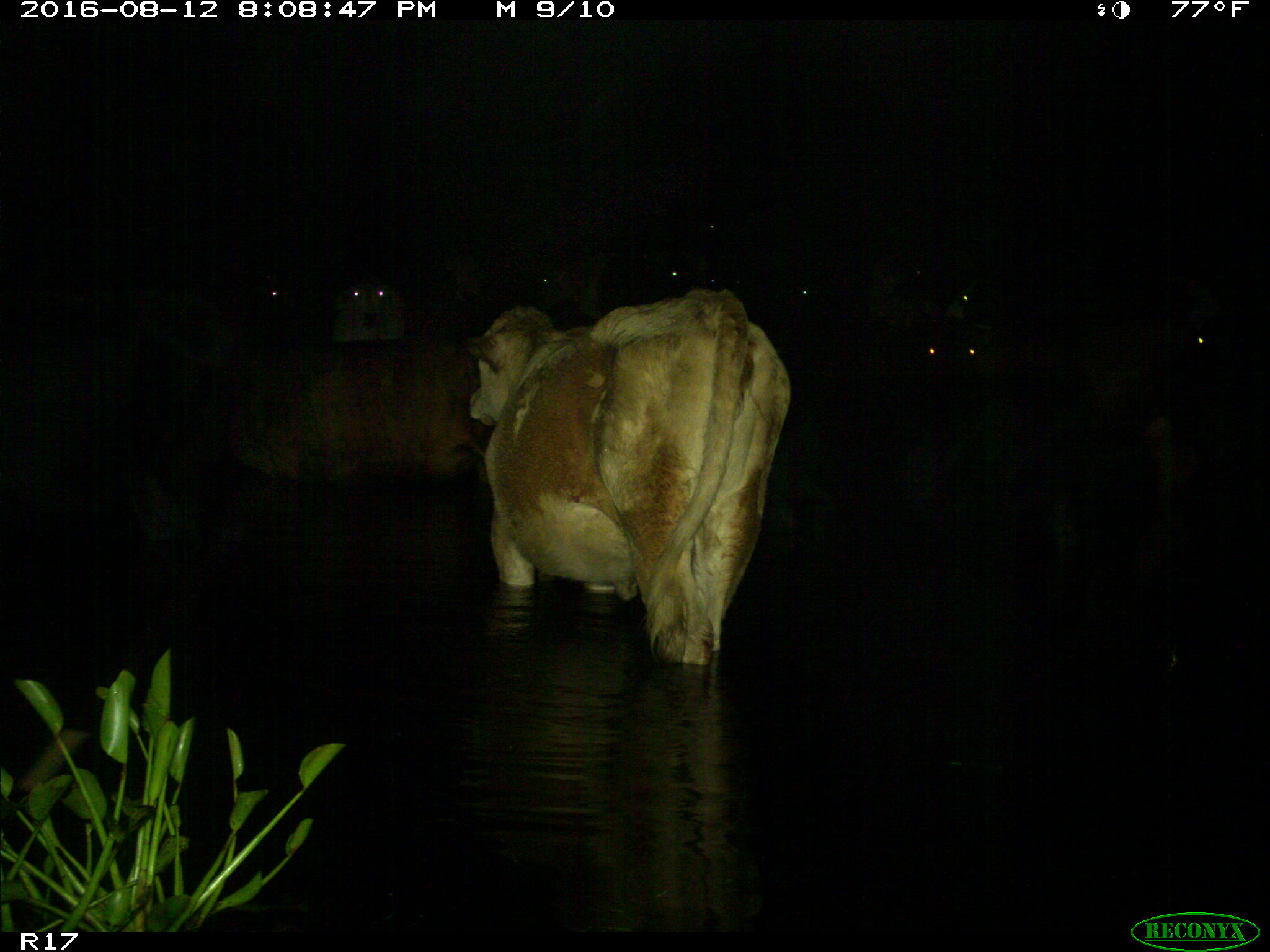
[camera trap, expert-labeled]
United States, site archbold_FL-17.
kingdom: Animalia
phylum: Chordata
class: Mammalia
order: Artiodactyla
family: Bovidae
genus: Bos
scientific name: Bos taurus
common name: domestic cow